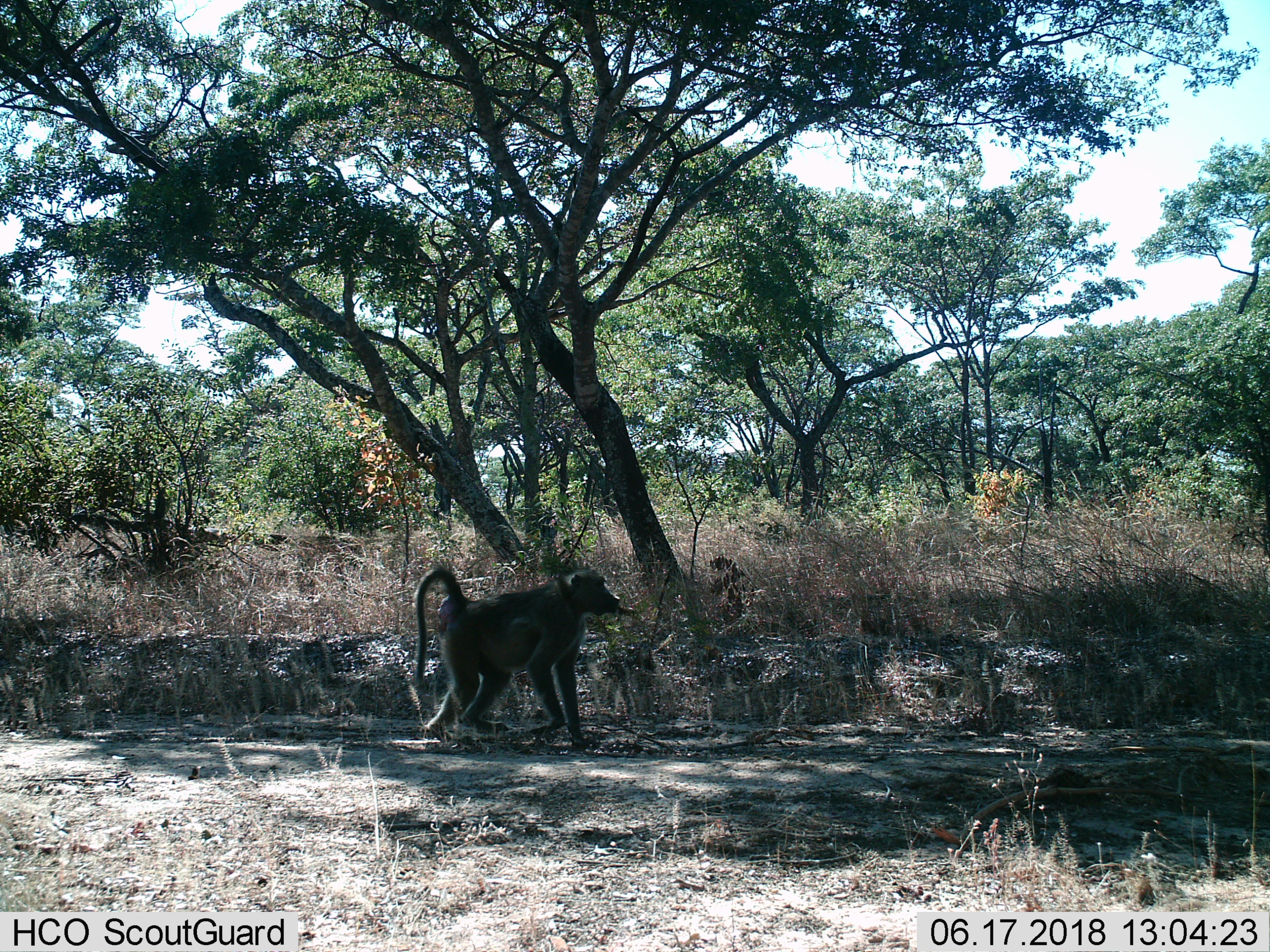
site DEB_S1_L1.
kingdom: Animalia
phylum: Chordata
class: Mammalia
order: Primates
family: Cercopithecidae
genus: Papio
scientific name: Papio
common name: baboon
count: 1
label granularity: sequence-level